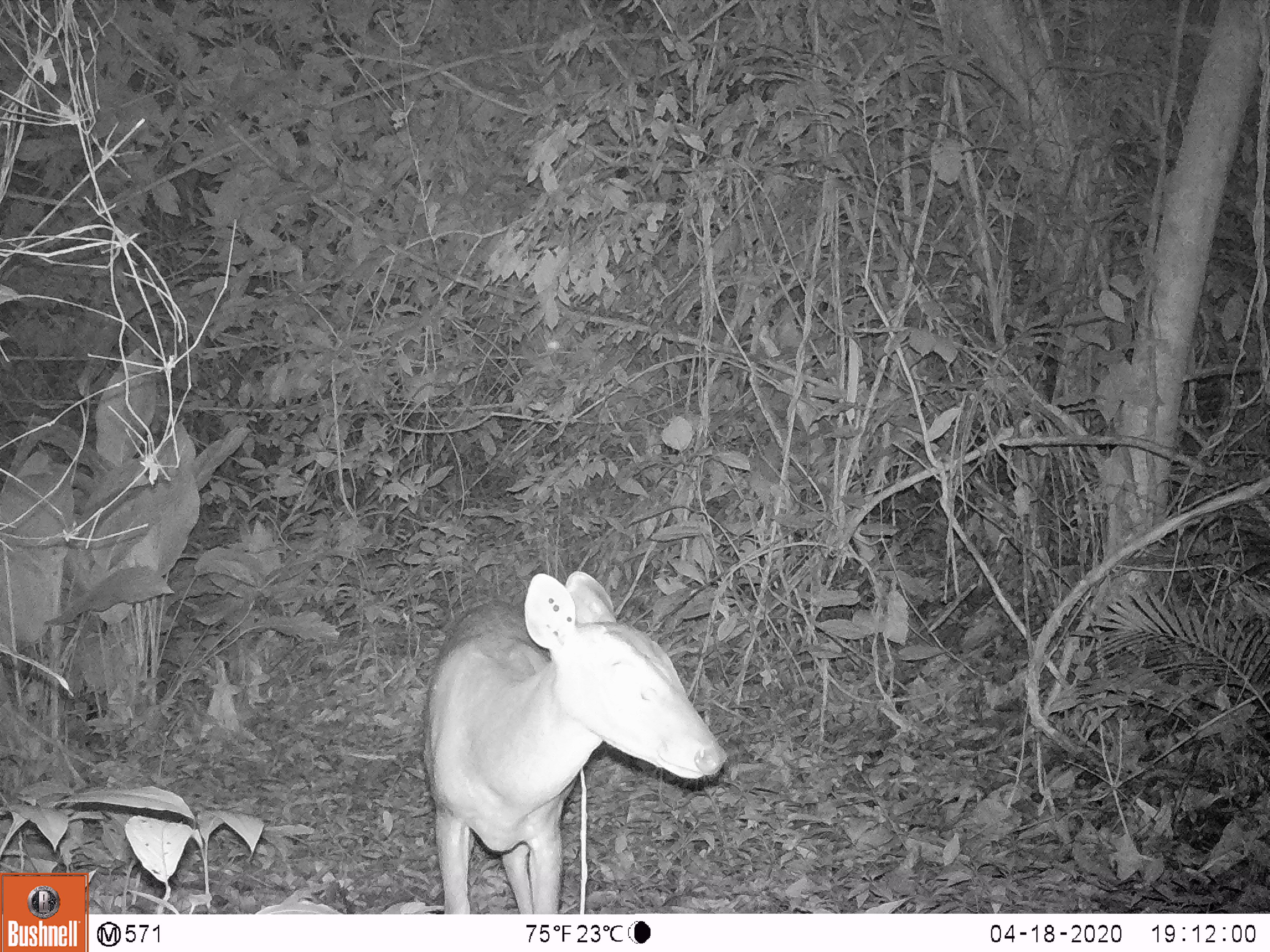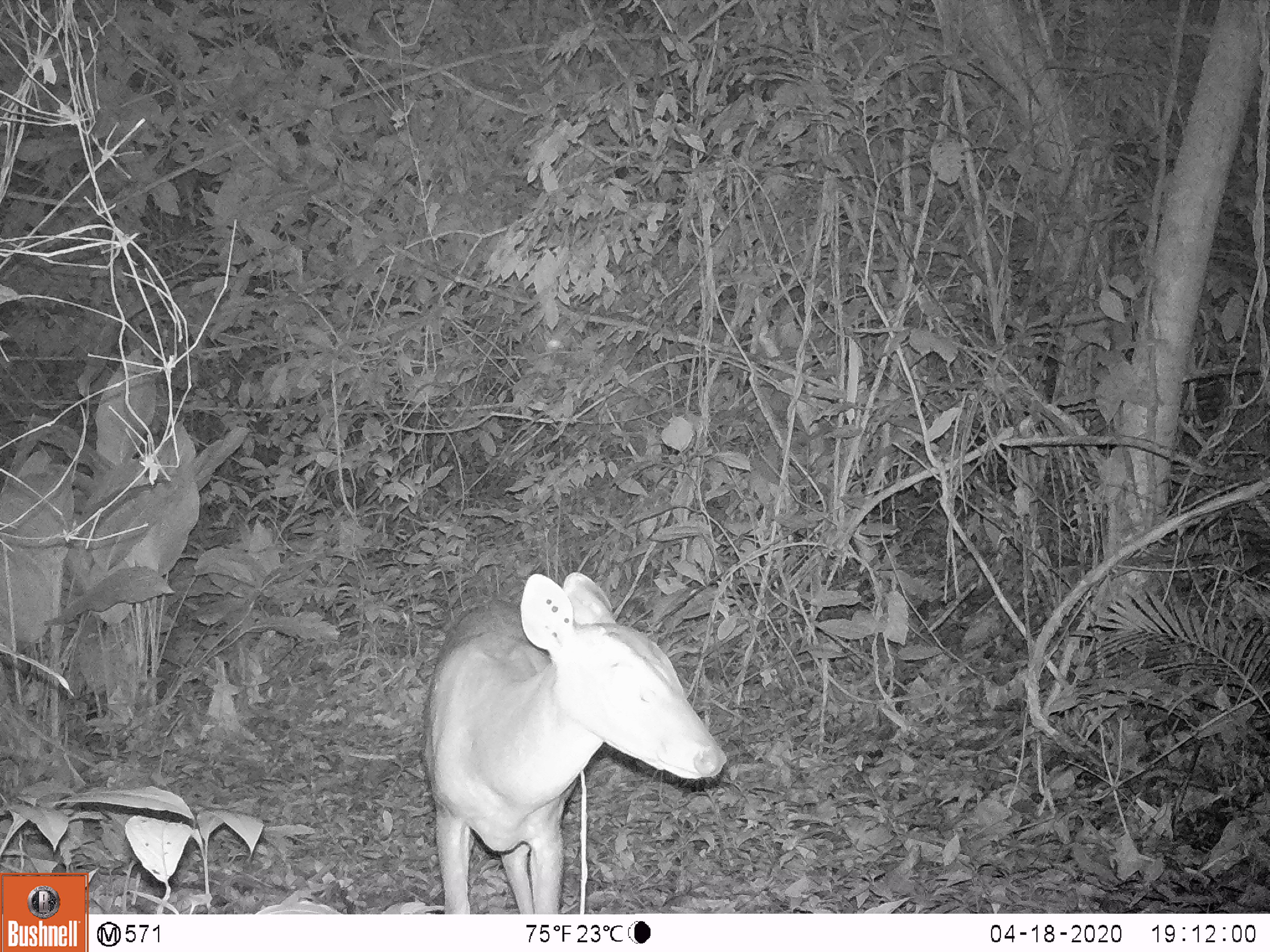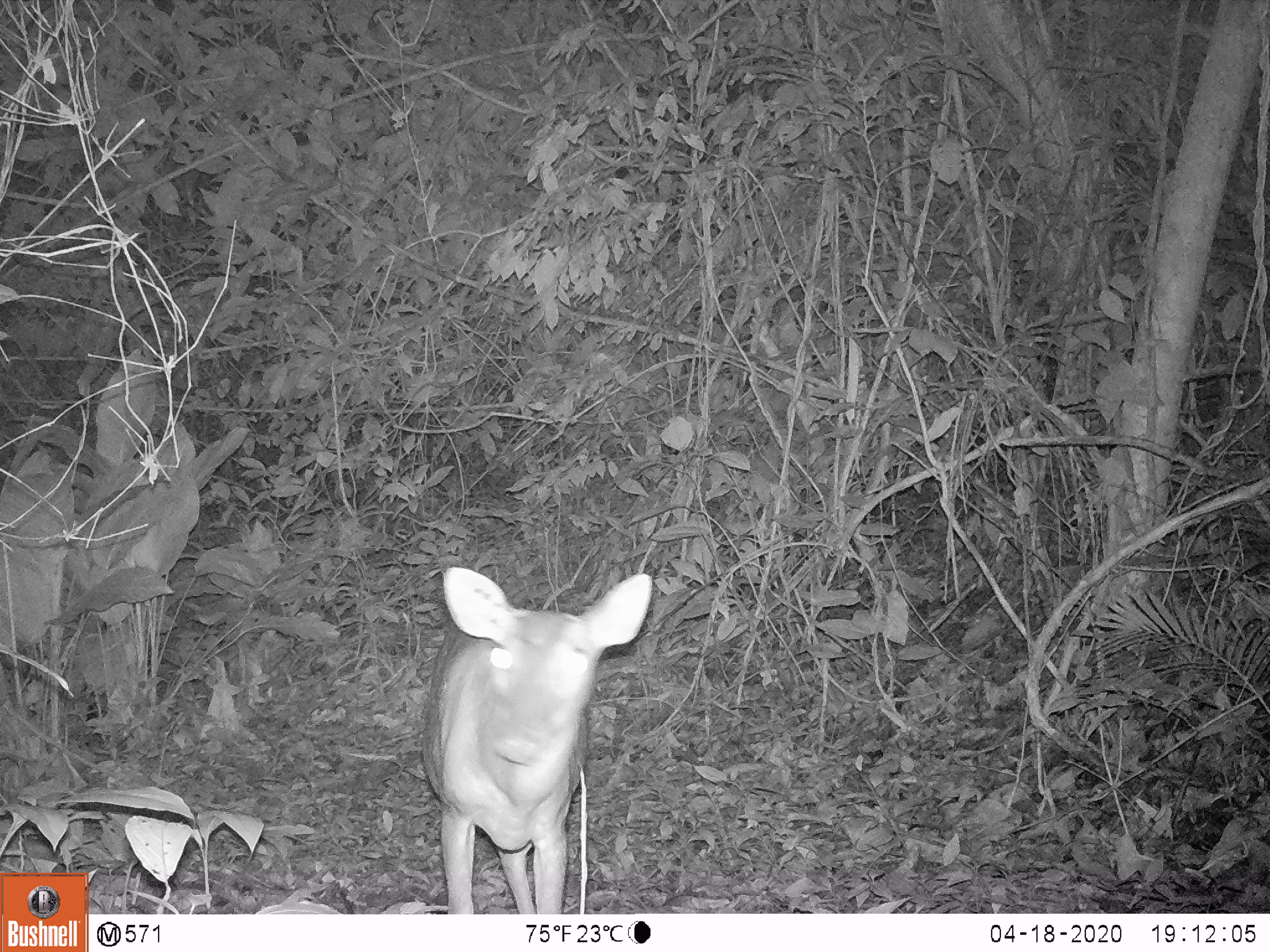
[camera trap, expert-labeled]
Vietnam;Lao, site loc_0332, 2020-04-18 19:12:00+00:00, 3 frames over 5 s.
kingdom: Animalia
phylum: Chordata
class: Mammalia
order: Artiodactyla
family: Cervidae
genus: Muntiacus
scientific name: Muntiacus vuquangensis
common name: large-antlered muntjac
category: large antlered muntjac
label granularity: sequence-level